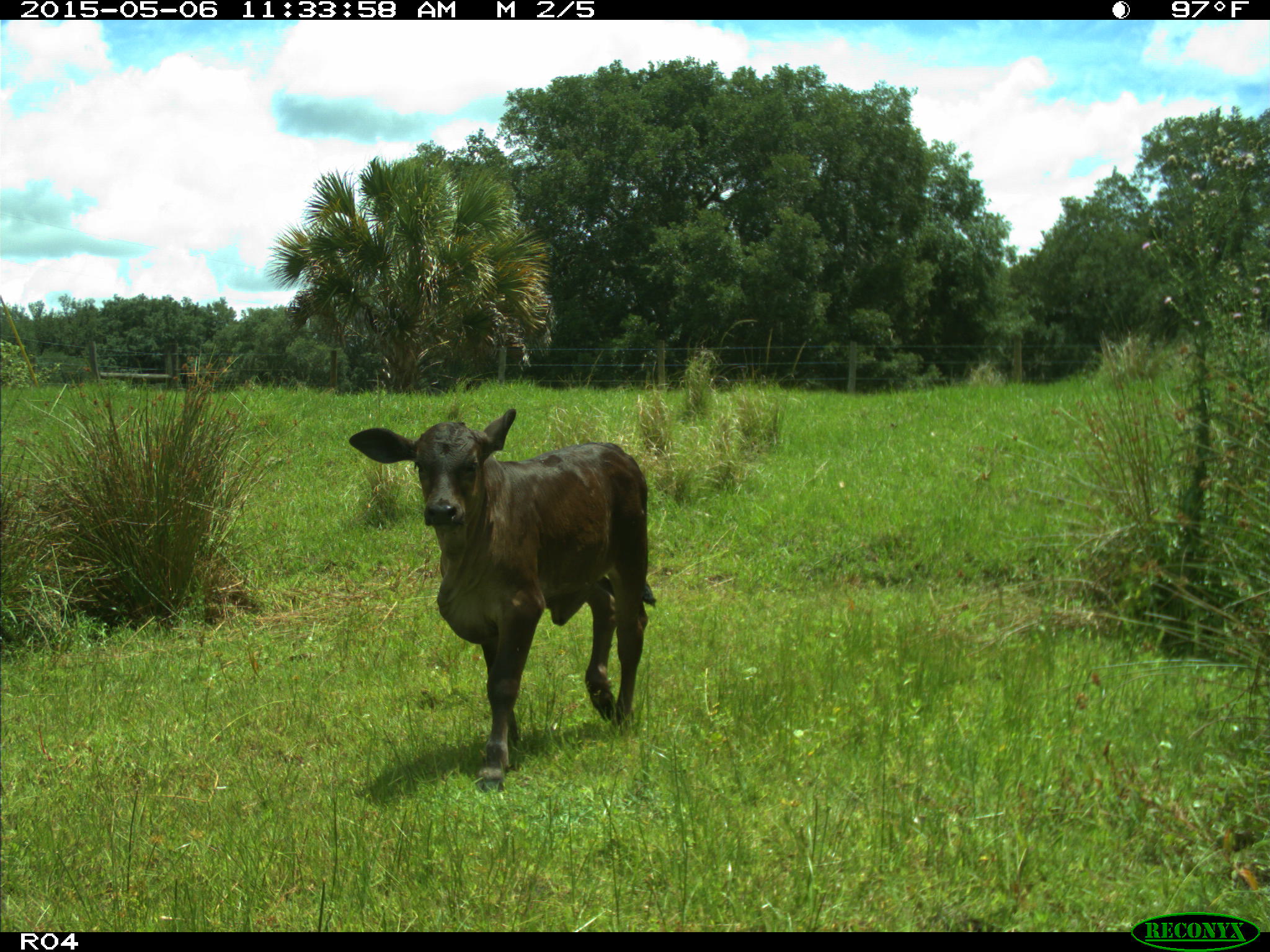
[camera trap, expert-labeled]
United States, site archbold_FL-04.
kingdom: Animalia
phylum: Chordata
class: Mammalia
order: Artiodactyla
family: Bovidae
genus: Bos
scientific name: Bos taurus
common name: domestic cow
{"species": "Bos taurus (domestic cow)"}